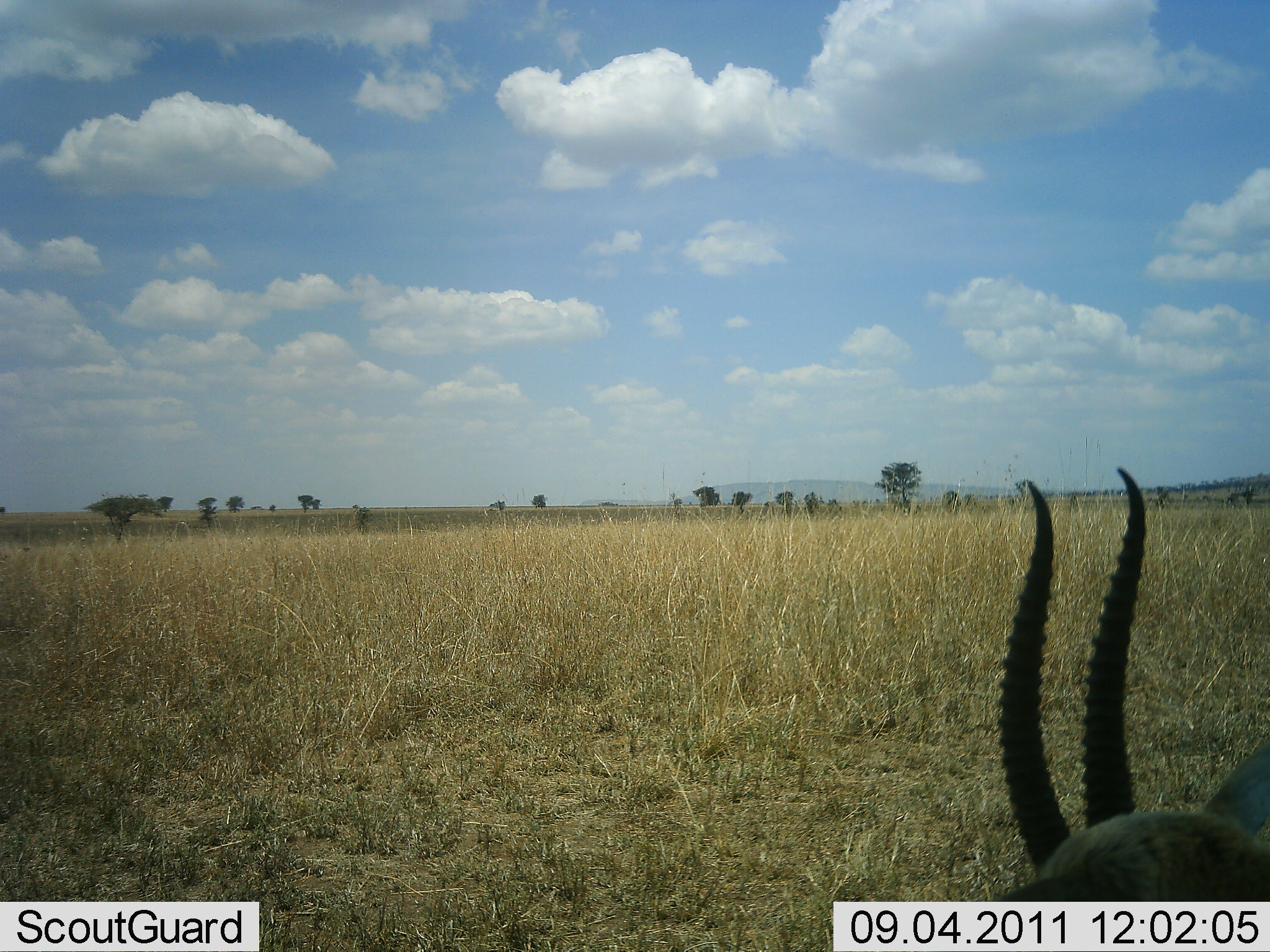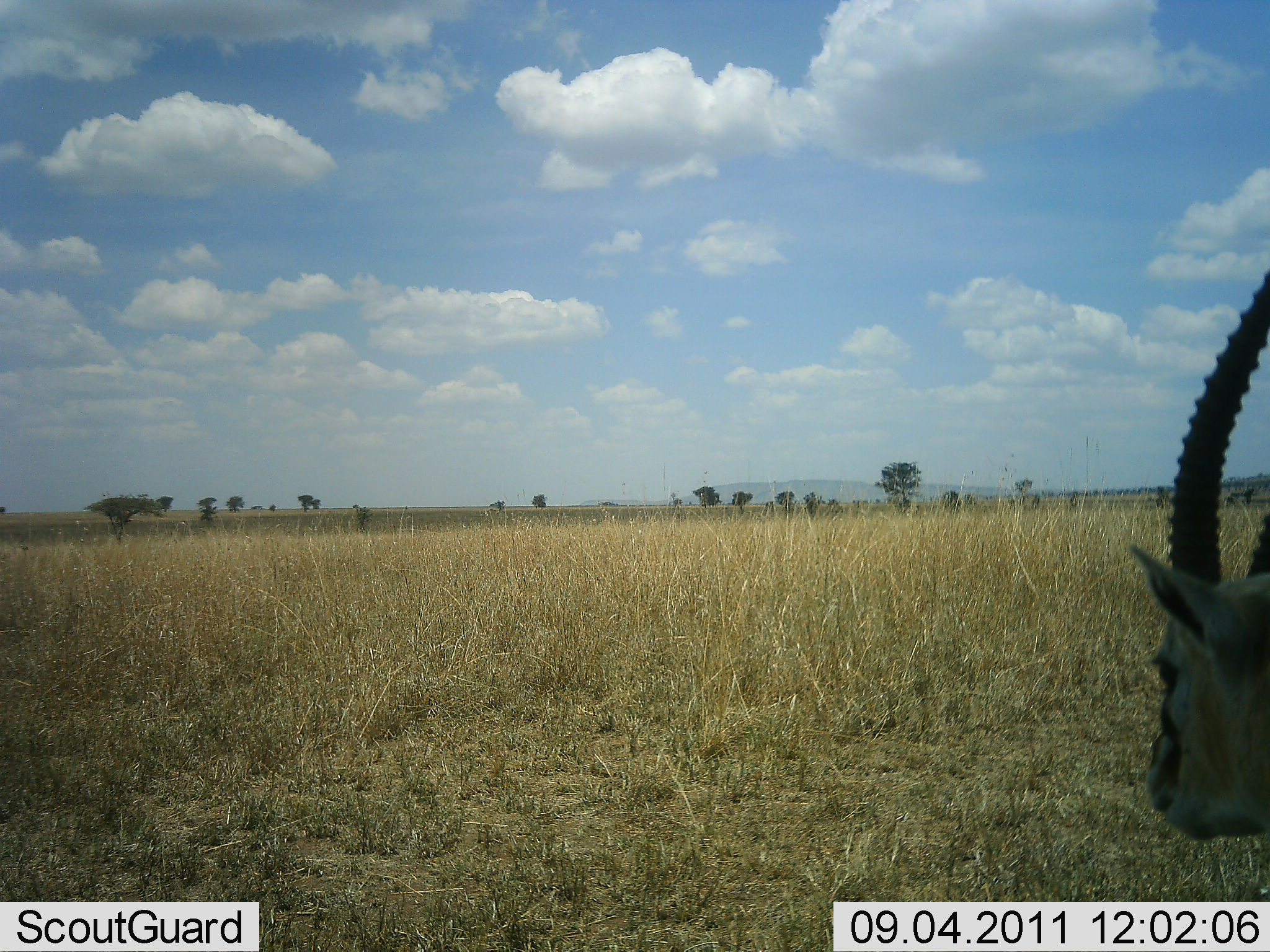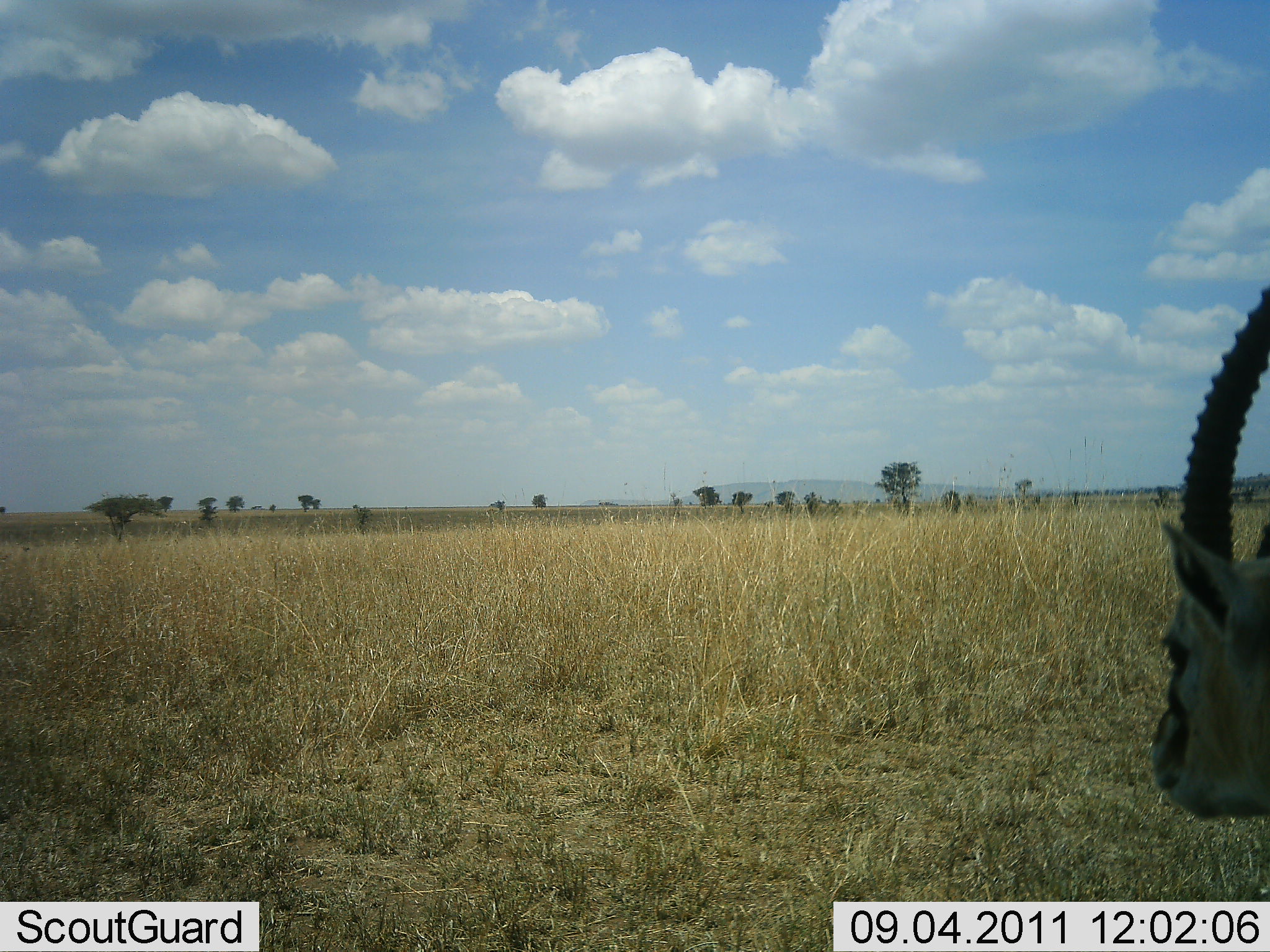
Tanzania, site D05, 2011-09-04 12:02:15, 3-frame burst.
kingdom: Animalia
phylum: Chordata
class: Mammalia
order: Artiodactyla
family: Bovidae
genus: Eudorcas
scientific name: Eudorcas thomsonii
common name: thomson's gazelle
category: gazellethomsons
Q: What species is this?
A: Gazellethomsons (thomson's gazelle) (Eudorcas thomsonii).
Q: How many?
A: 1.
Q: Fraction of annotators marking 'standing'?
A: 50%.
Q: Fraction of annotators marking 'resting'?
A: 7%.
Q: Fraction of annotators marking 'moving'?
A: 7%.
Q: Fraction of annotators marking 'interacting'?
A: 0%.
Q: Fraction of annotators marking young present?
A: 0%.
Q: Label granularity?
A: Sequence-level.